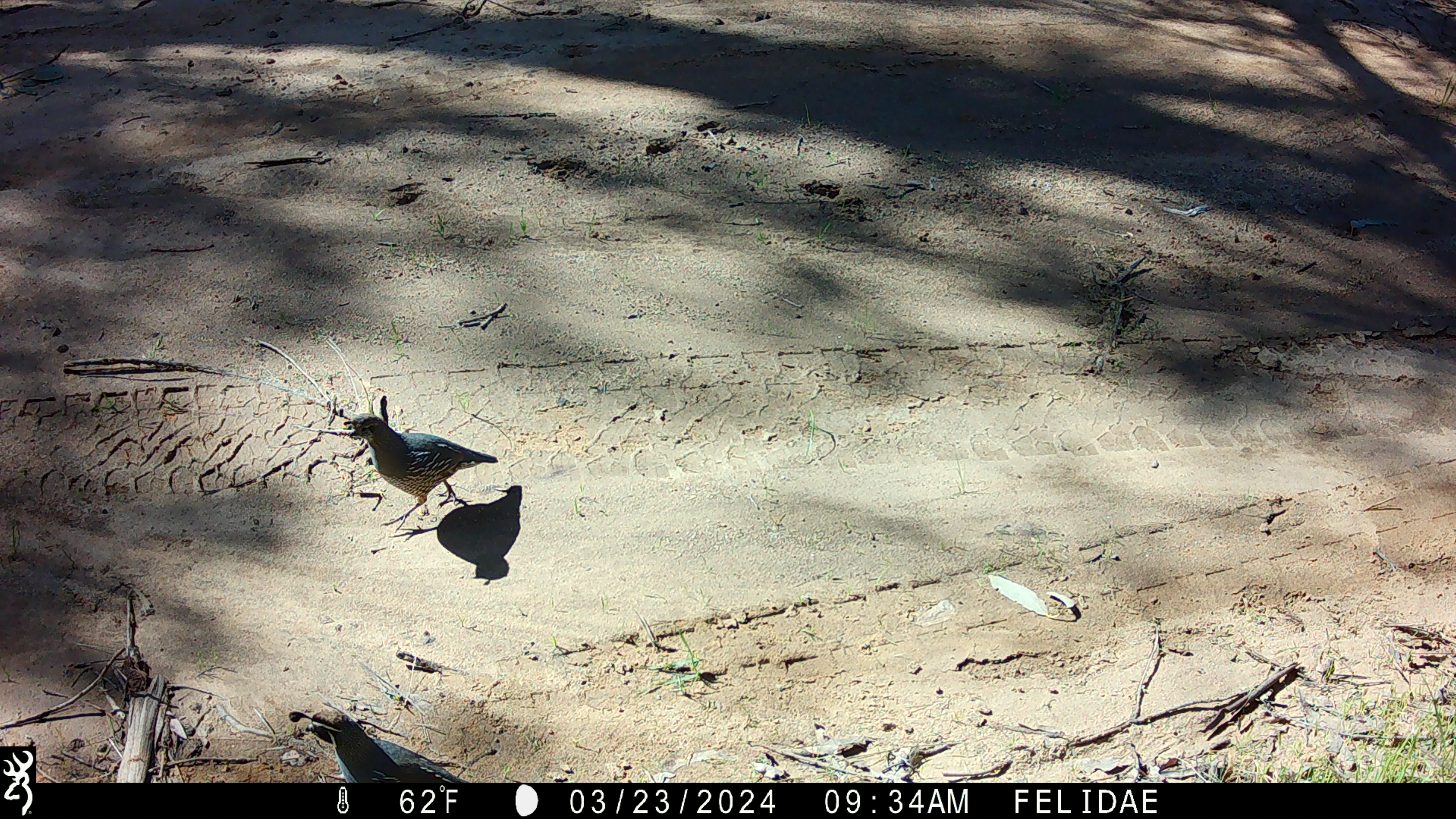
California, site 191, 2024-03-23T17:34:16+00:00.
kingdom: Animalia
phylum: Chordata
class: Aves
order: Galliformes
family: Odontophoridae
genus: Callipepla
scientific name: Callipepla californica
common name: california quail